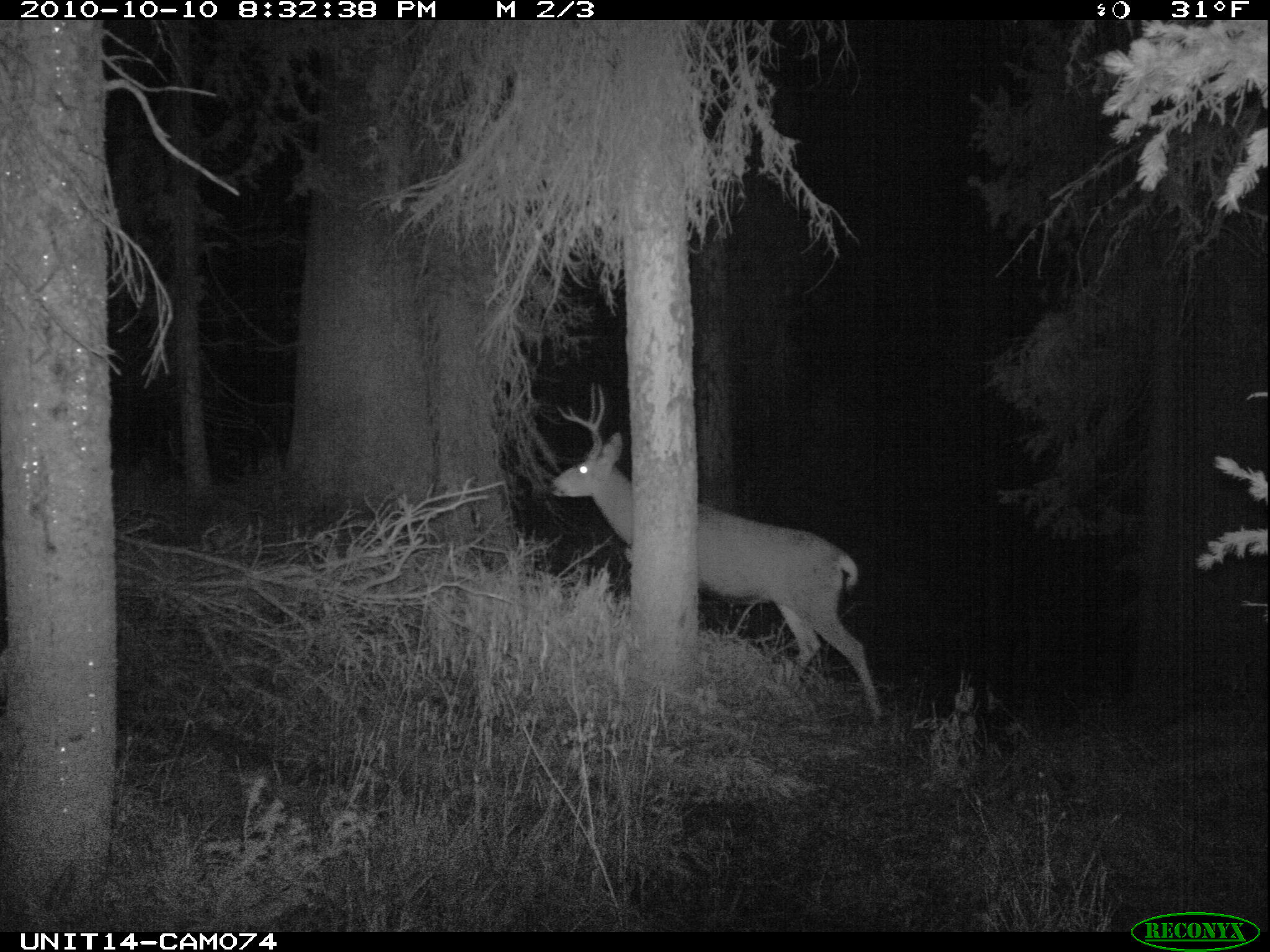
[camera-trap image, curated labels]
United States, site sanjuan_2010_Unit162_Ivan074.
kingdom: Animalia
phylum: Chordata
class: Mammalia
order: Artiodactyla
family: Cervidae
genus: Odocoileus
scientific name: Odocoileus hemionus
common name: mule deer